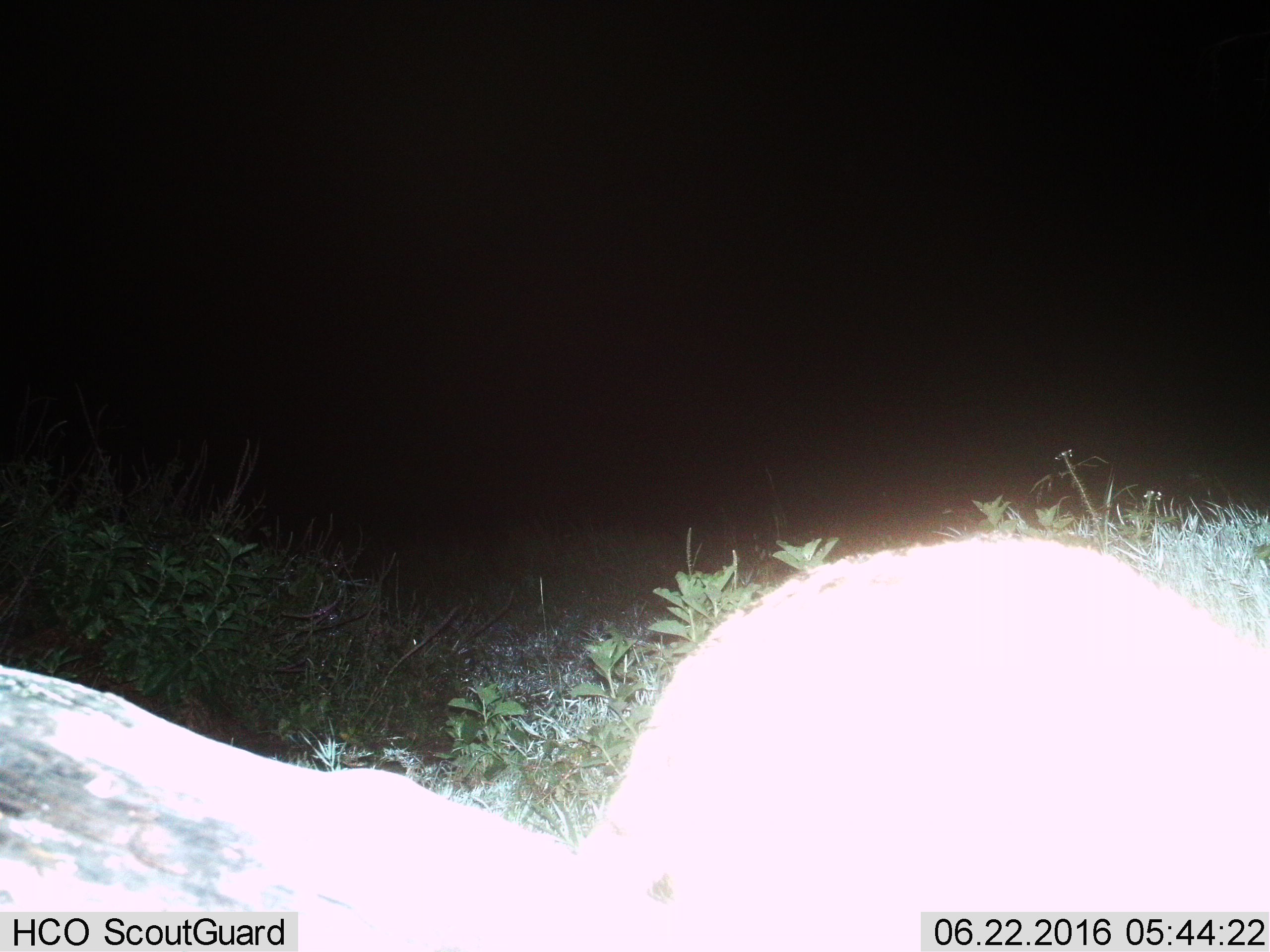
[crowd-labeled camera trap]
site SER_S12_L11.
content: unidentified animal